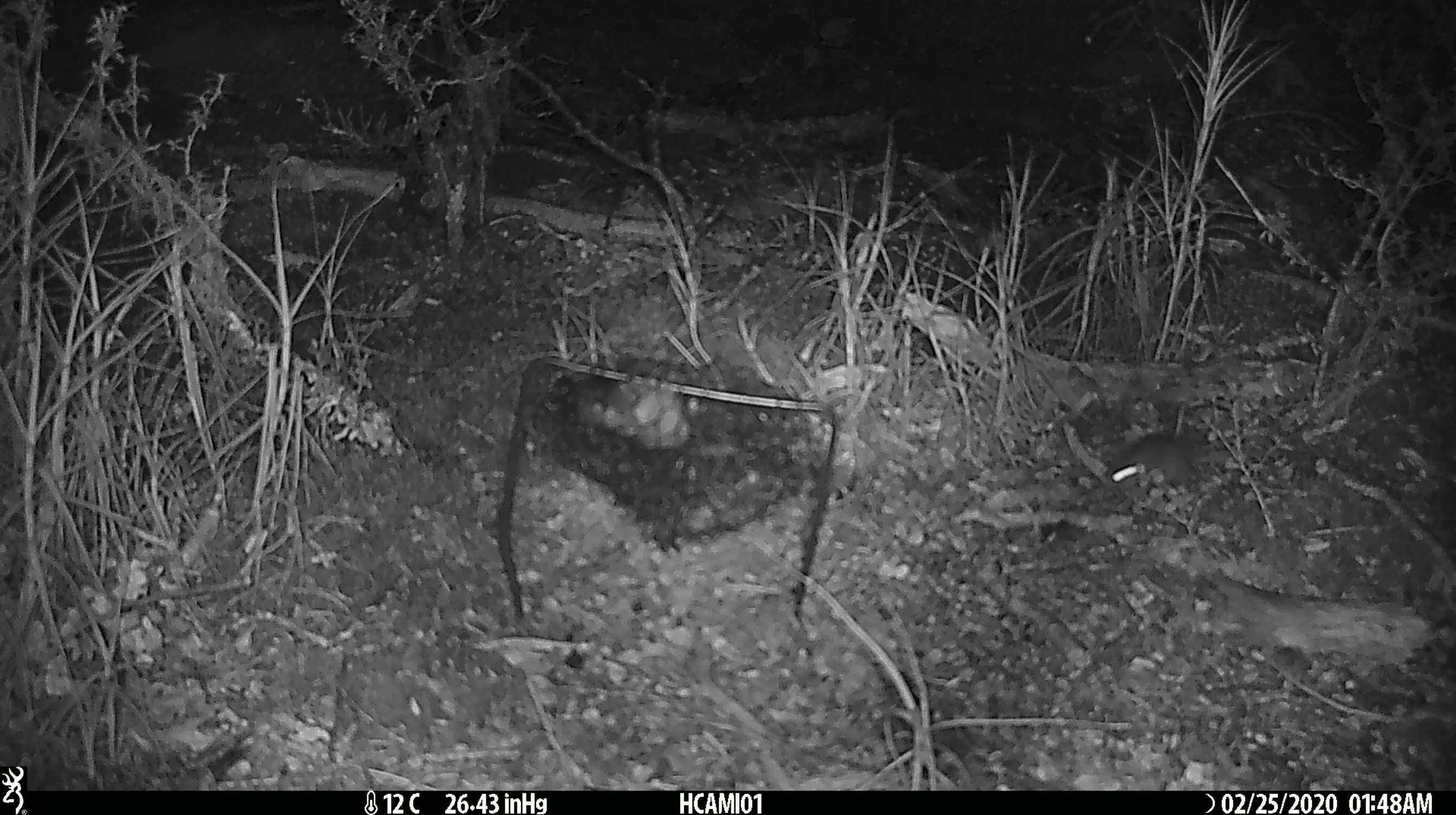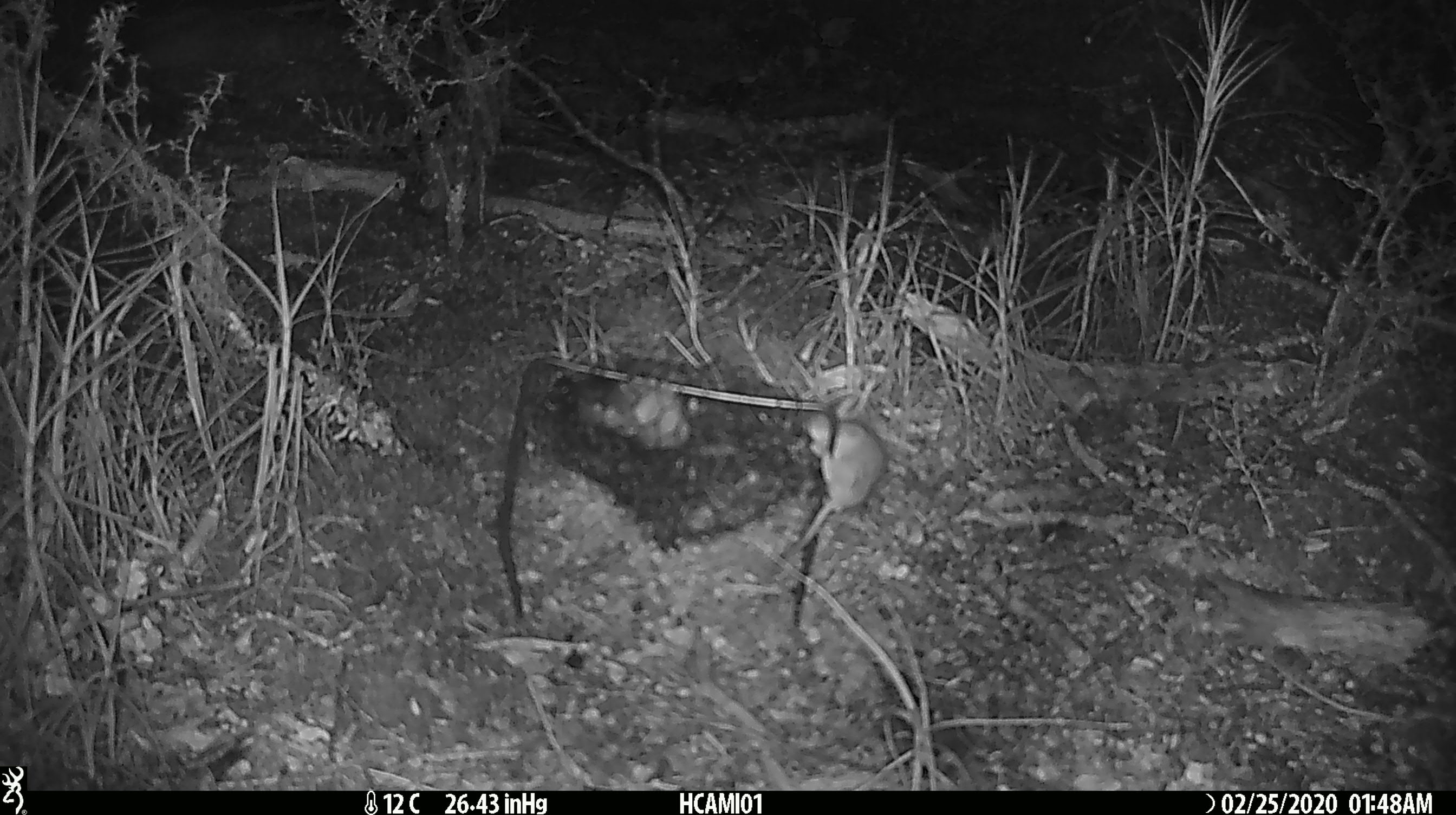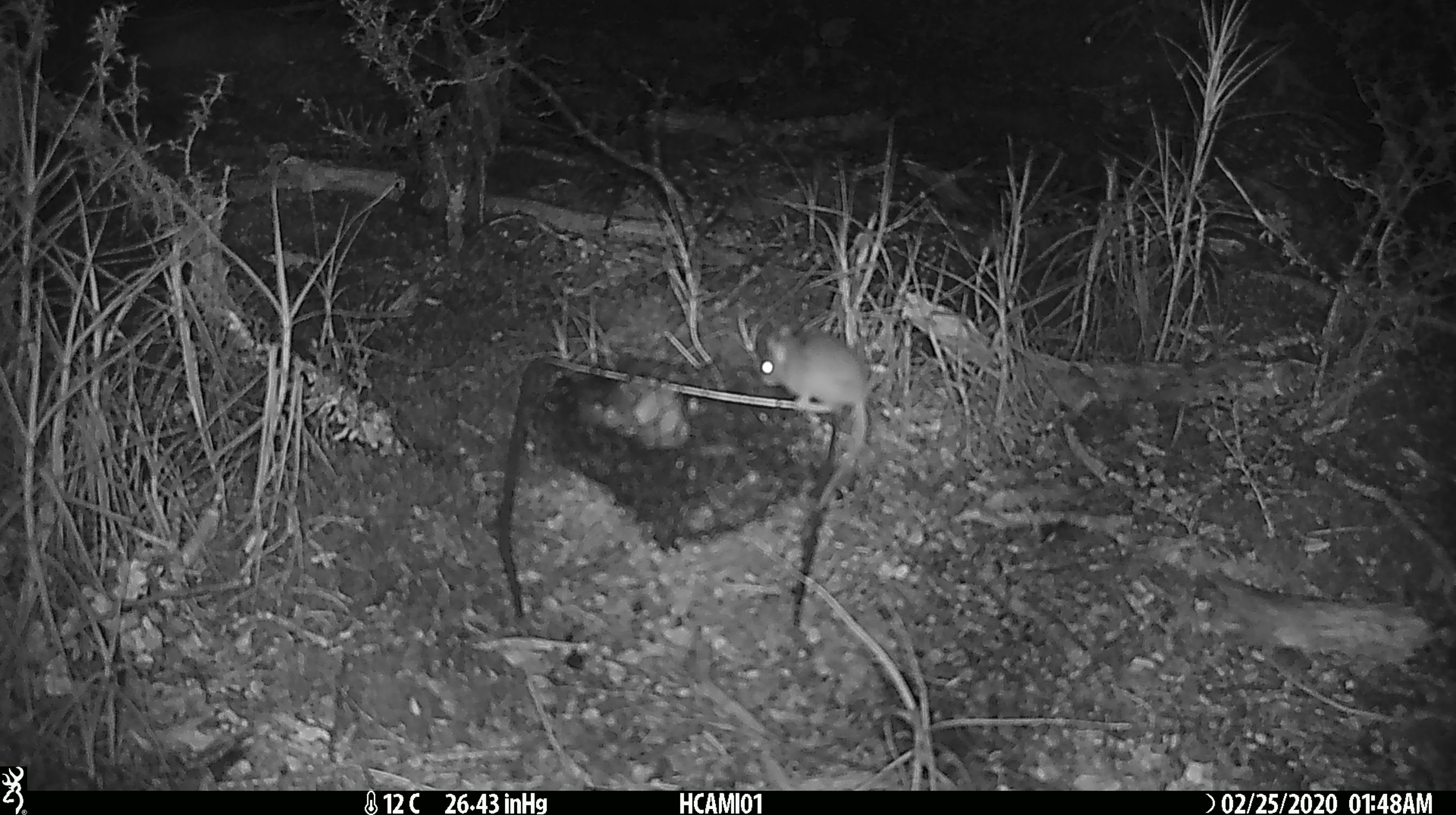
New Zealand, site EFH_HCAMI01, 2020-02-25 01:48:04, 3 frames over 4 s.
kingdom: Animalia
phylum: Chordata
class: Mammalia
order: Rodentia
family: Muridae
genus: Mus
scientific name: Mus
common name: mouse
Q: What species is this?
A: Mouse (Mus).